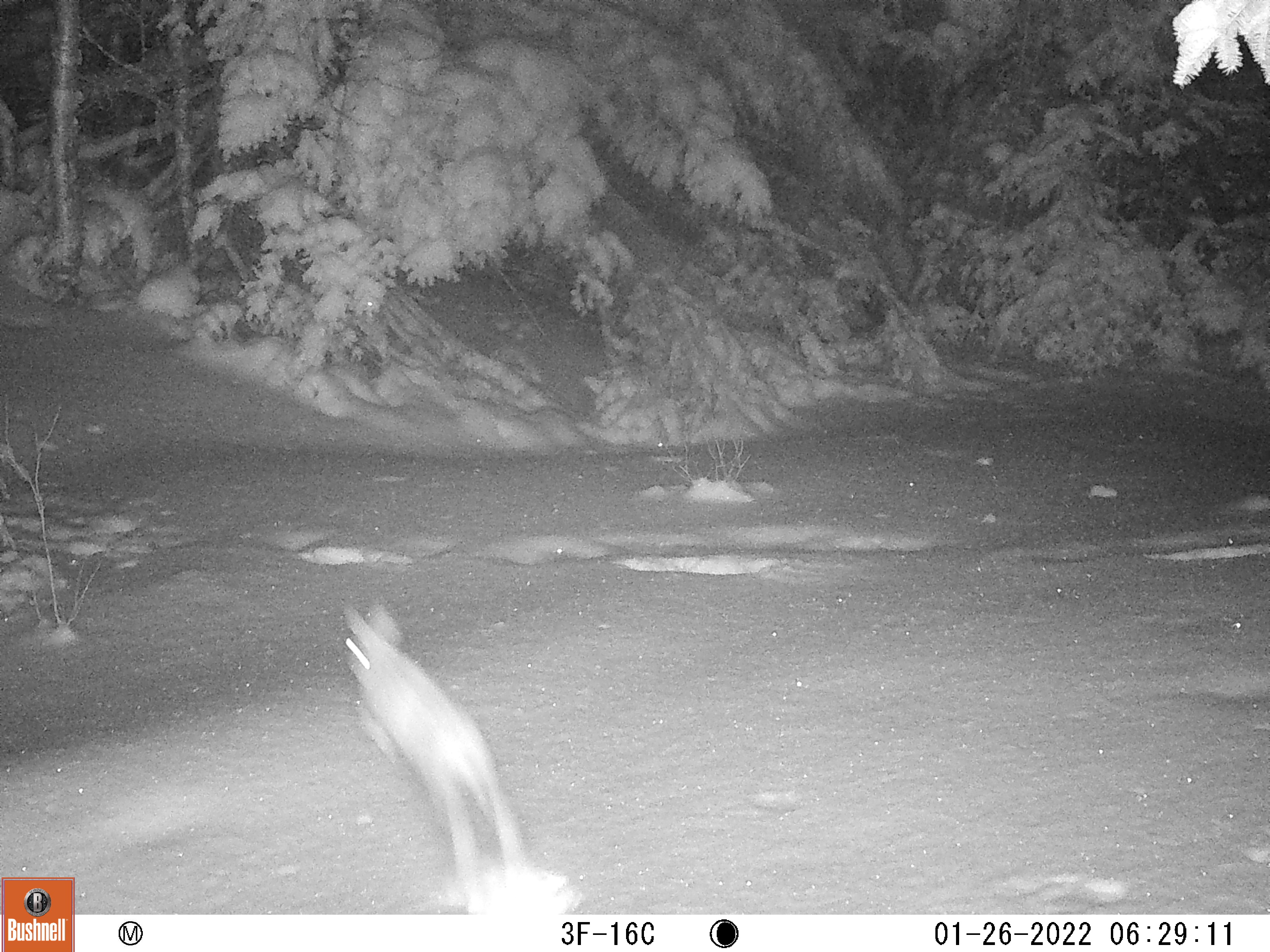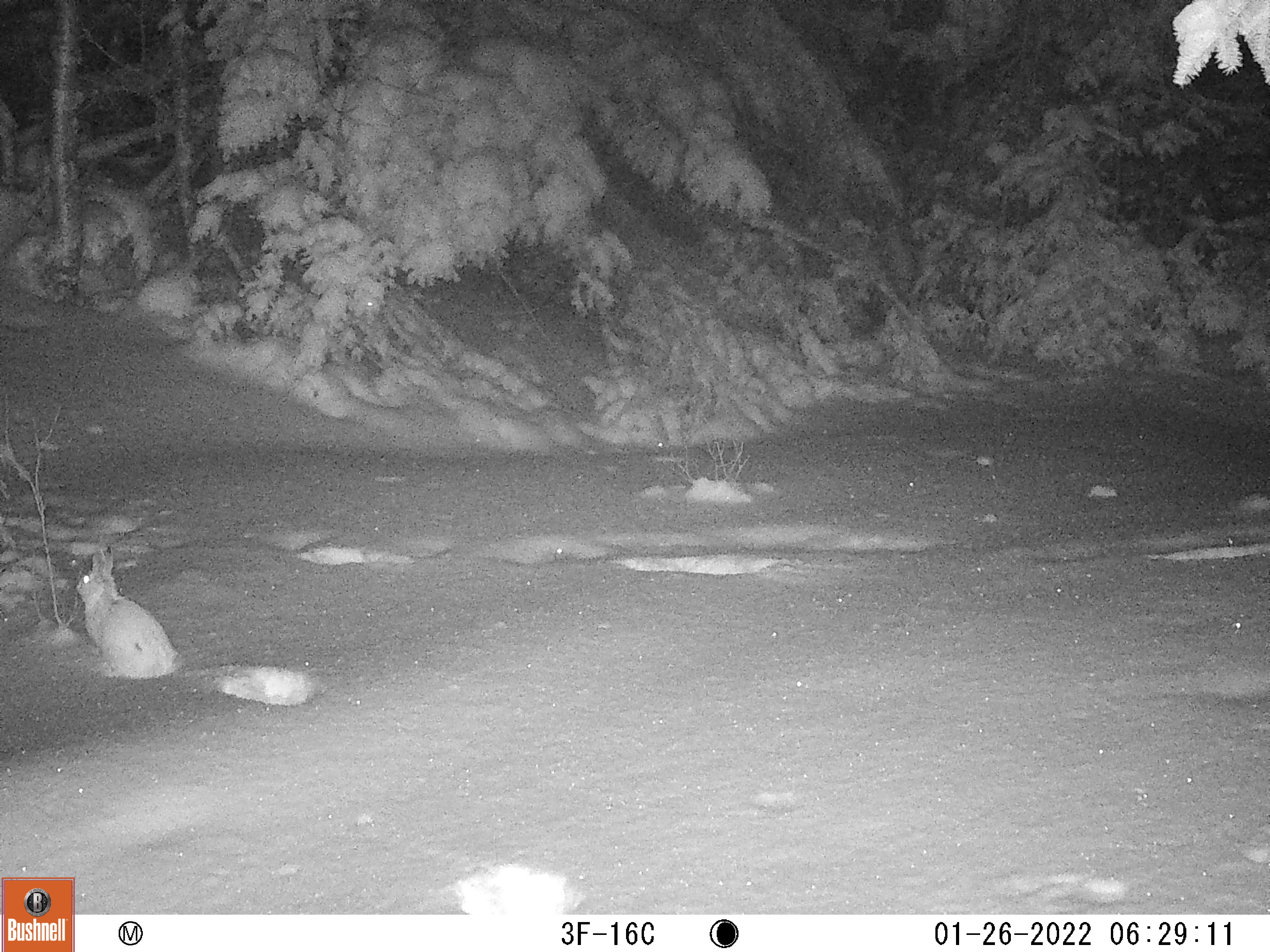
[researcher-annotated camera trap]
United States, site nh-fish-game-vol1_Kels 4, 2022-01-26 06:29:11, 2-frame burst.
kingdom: Animalia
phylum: Chordata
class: Mammalia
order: Lagomorpha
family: Leporidae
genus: Lepus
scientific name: Lepus americanus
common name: snowshoe hare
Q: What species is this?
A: Snowshoe hare (Lepus americanus).